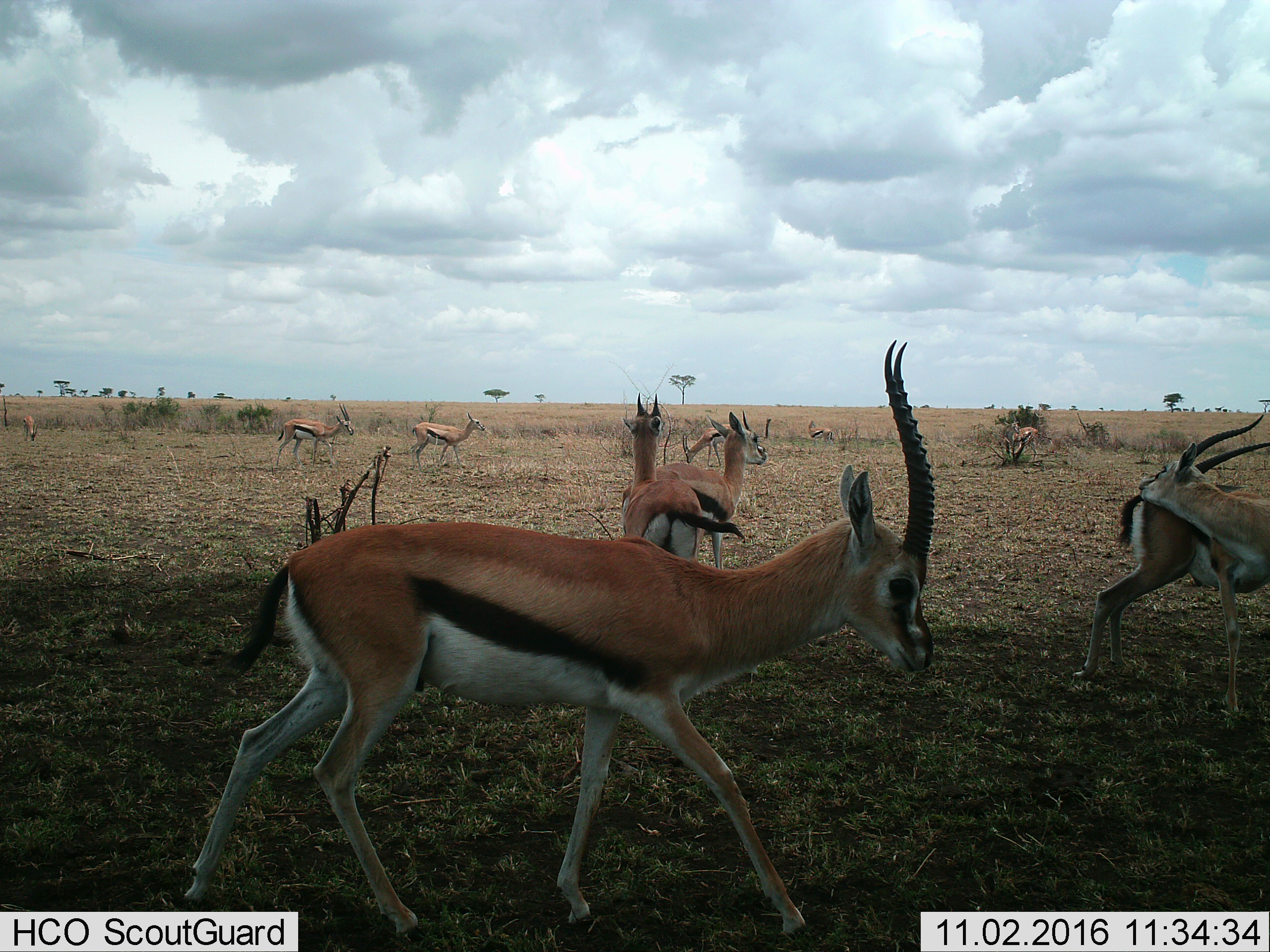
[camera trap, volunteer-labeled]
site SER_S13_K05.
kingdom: Animalia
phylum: Chordata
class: Mammalia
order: Artiodactyla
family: Bovidae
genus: Eudorcas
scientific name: Eudorcas thomsonii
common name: thomson's gazelle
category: gazellethomsons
Gazellethomsons (thomson's gazelle) (Eudorcas thomsonii), count 10. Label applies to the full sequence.